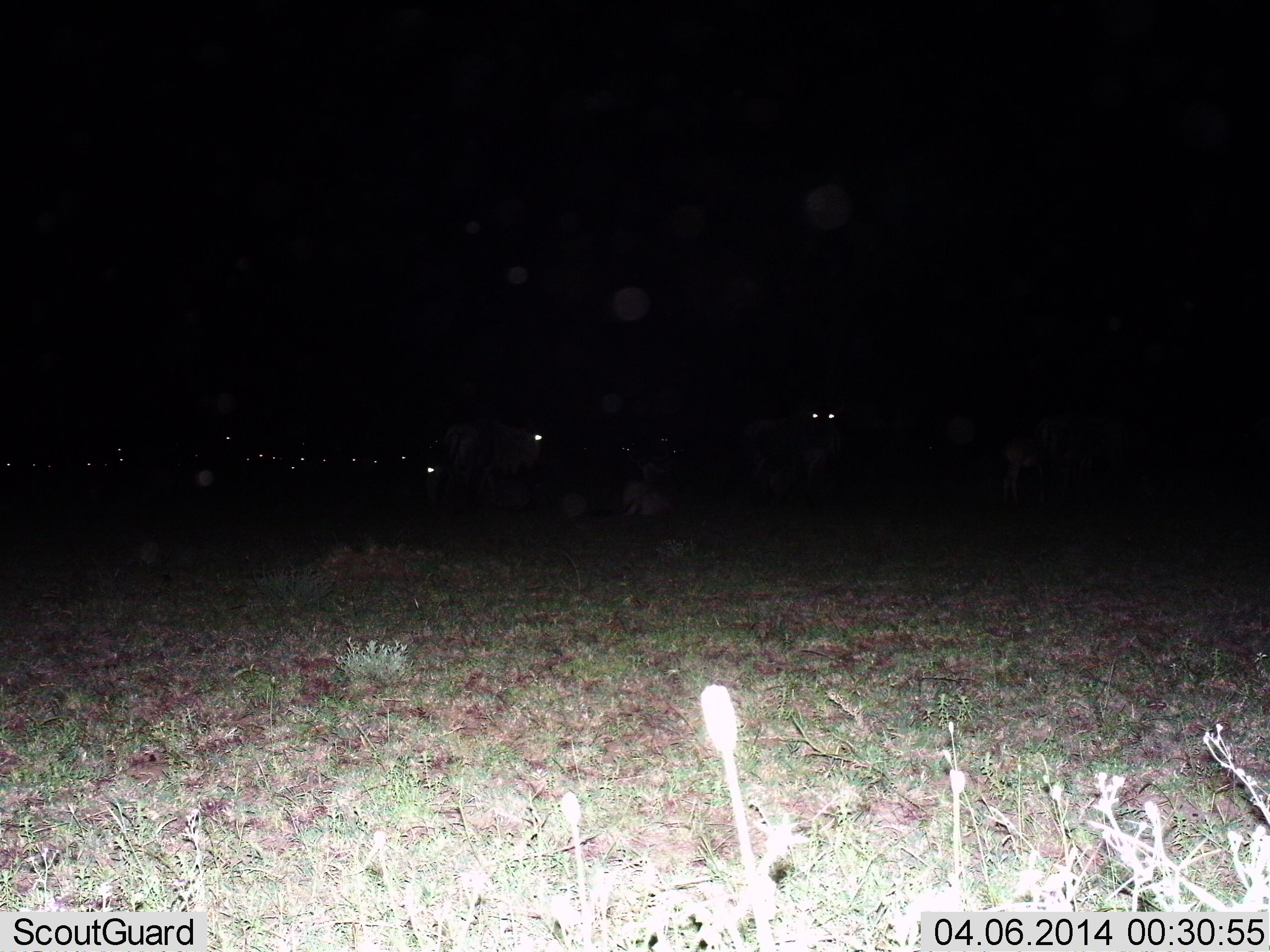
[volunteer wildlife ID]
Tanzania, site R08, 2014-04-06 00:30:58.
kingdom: Animalia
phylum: Chordata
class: Mammalia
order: Artiodactyla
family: Bovidae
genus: Connochaetes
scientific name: Connochaetes taurinus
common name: blue wildebeest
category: wildebeest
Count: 11-50.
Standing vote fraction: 80%.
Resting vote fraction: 60%.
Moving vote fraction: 10%.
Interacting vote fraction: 0%.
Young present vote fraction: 10%.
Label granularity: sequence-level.